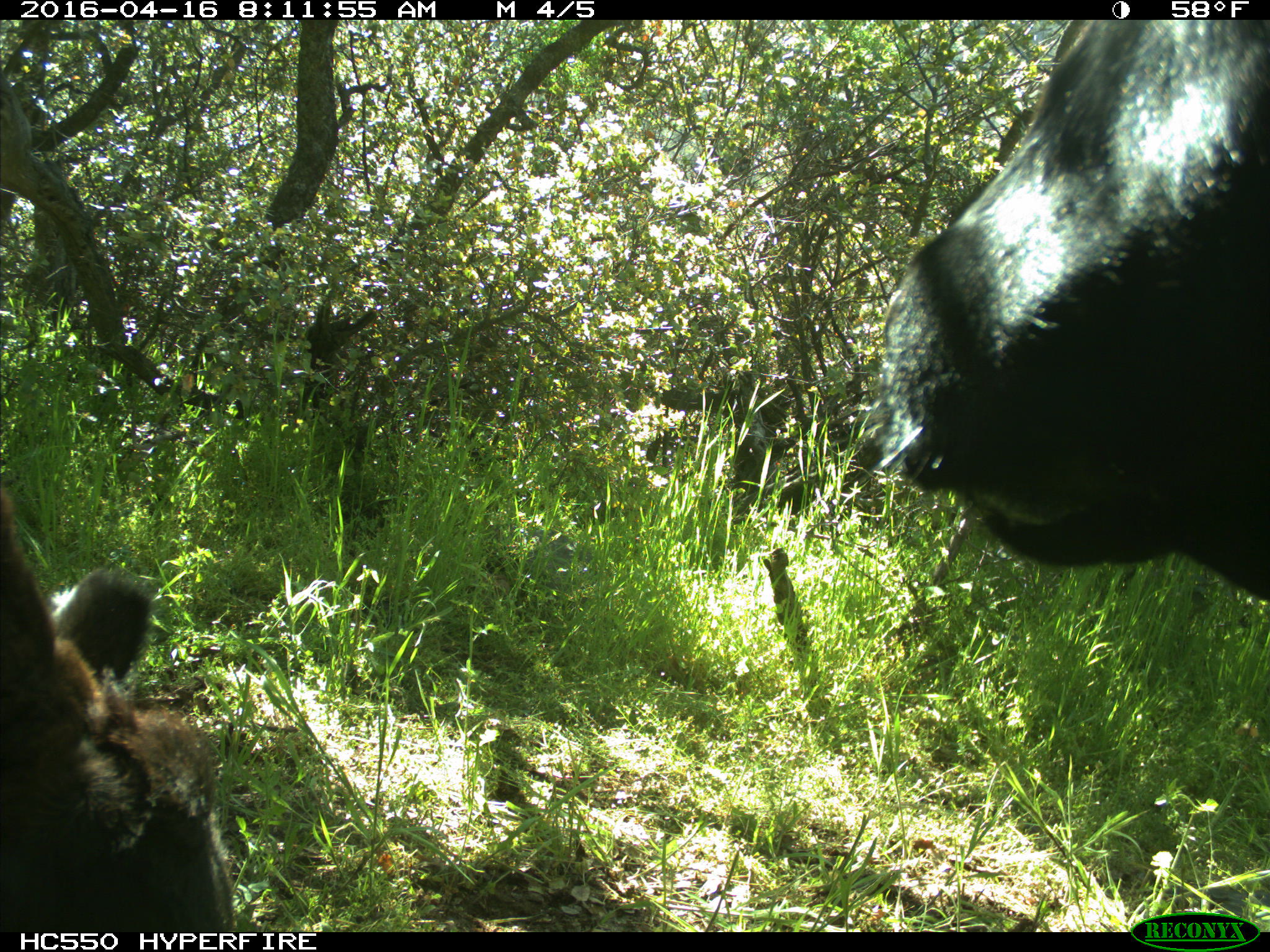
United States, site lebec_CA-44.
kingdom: Animalia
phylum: Chordata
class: Mammalia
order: Artiodactyla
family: Bovidae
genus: Bos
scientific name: Bos taurus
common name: domestic cow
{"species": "Bos taurus (domestic cow)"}